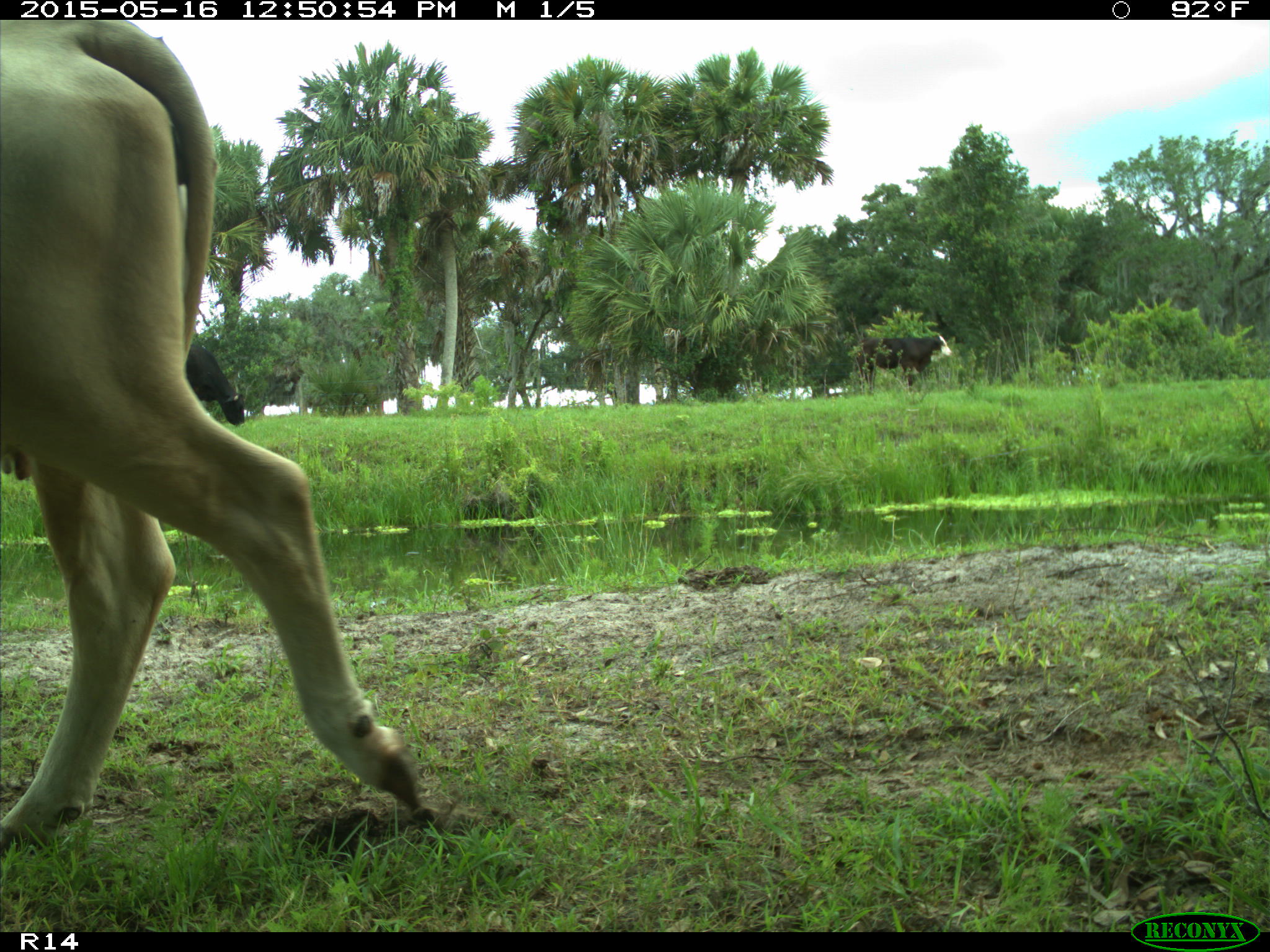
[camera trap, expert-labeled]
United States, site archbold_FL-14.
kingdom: Animalia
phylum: Chordata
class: Mammalia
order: Artiodactyla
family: Bovidae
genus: Bos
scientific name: Bos taurus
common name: domestic cow